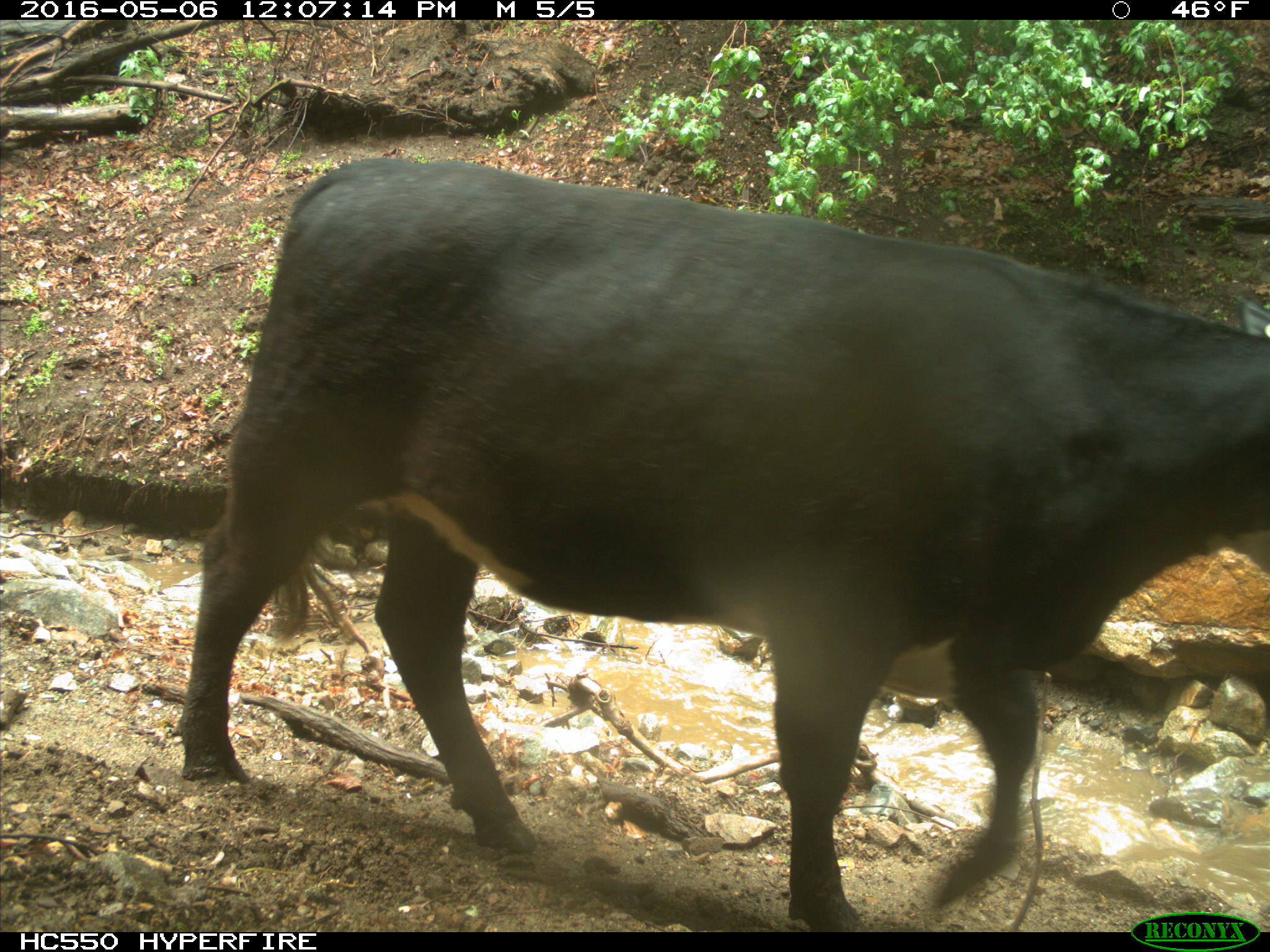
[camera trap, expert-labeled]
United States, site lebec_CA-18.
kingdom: Animalia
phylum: Chordata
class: Mammalia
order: Artiodactyla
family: Bovidae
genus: Bos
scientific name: Bos taurus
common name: domestic cow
Bos taurus (domestic cow).